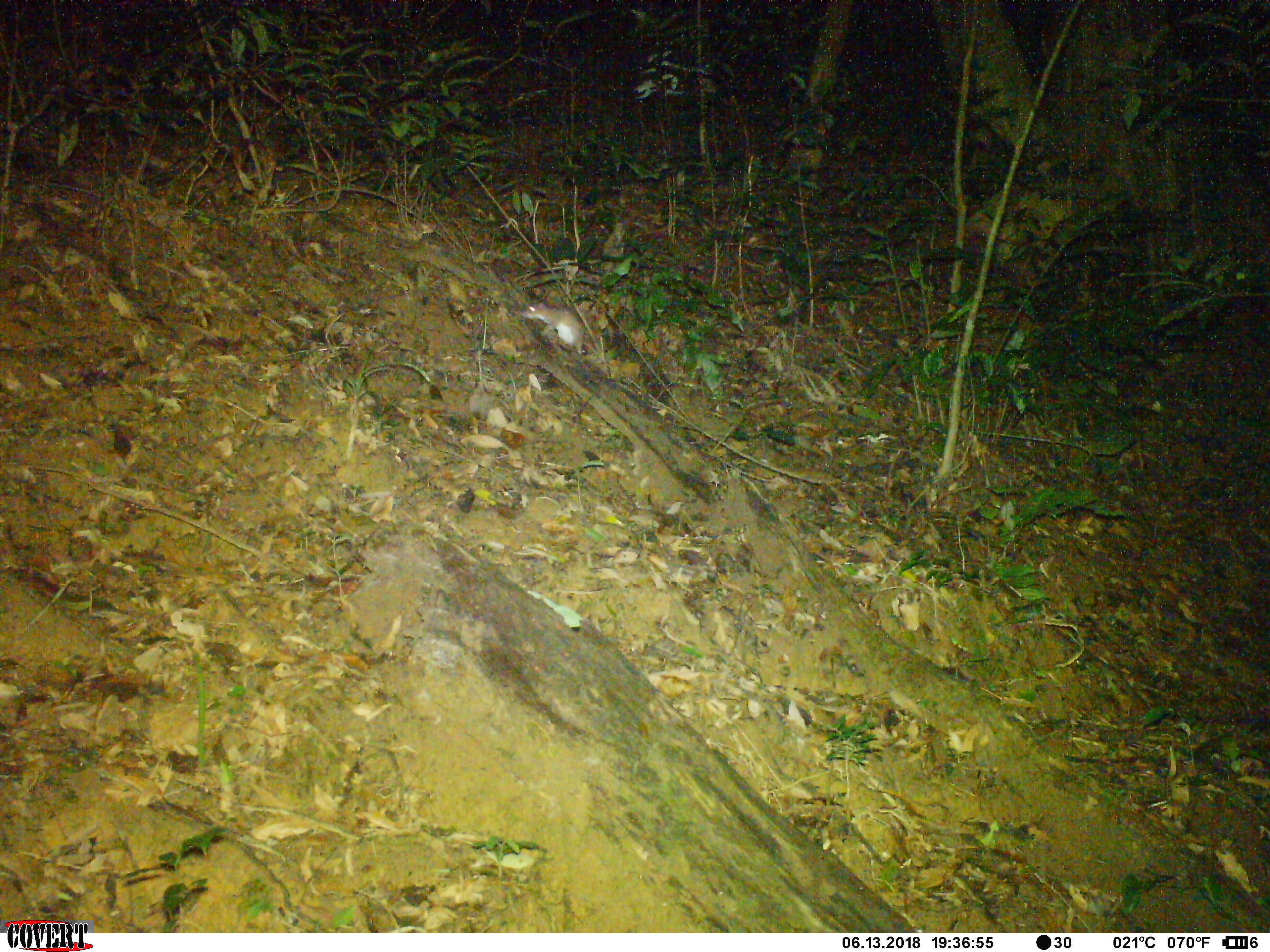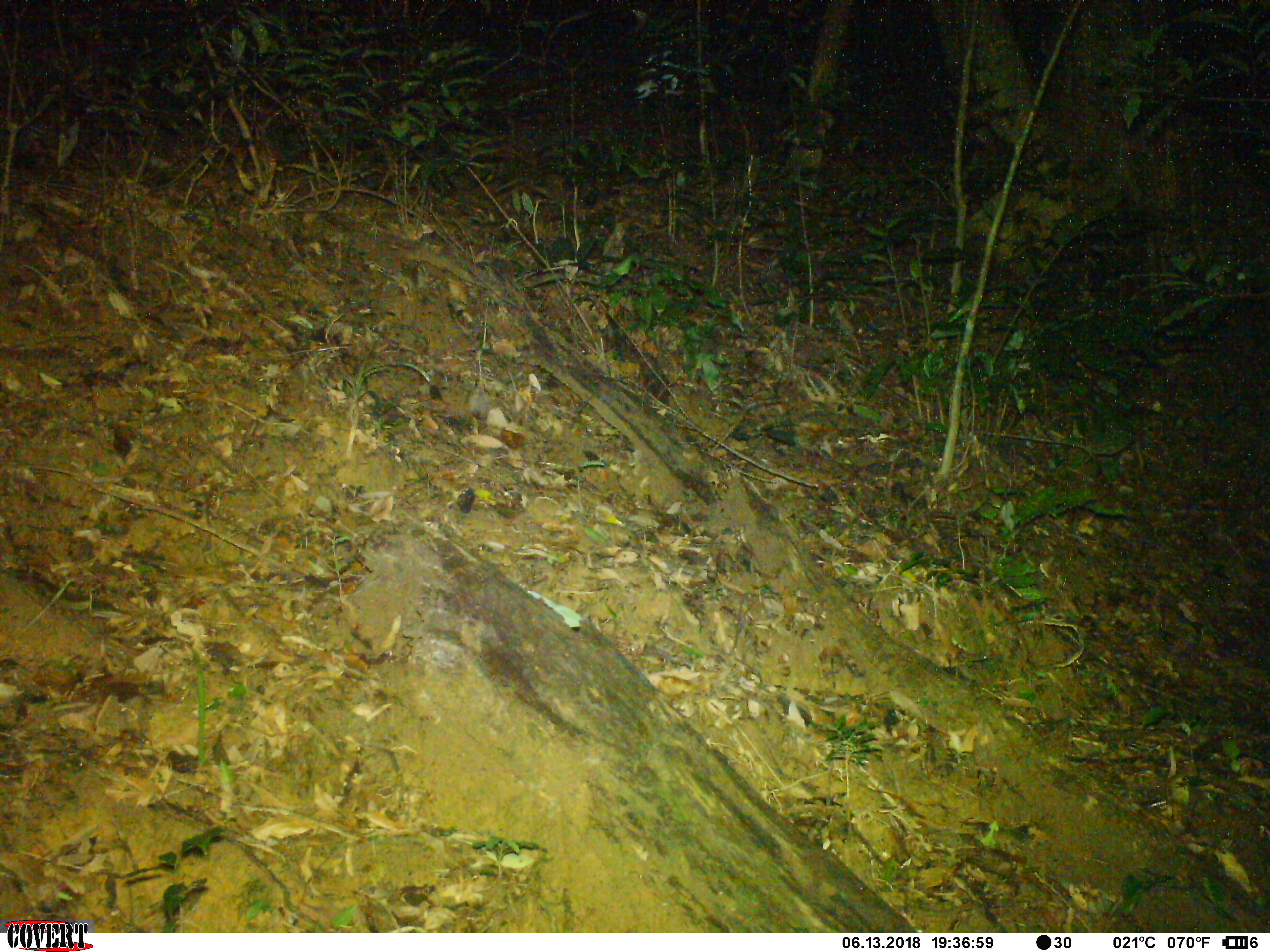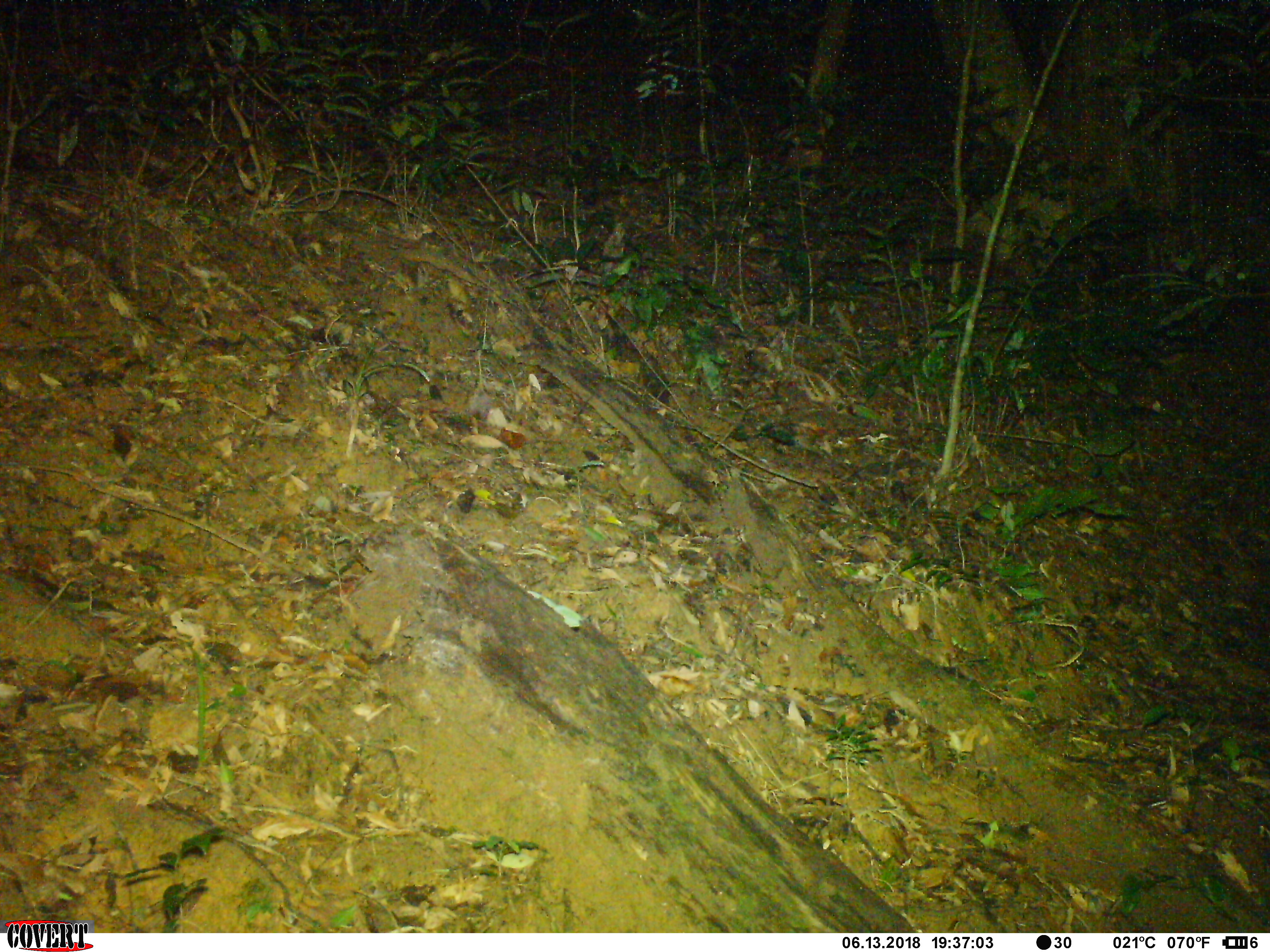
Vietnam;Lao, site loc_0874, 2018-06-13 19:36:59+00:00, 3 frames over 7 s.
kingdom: Animalia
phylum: Chordata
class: Mammalia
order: Rodentia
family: Muridae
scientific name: Muridae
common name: old-world mice and rats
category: unidentified murid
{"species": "unidentified murid (old-world mice and rats) (Muridae)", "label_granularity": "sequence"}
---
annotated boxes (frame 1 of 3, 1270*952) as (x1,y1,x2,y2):
unidentified murid: (521,302,584,354)